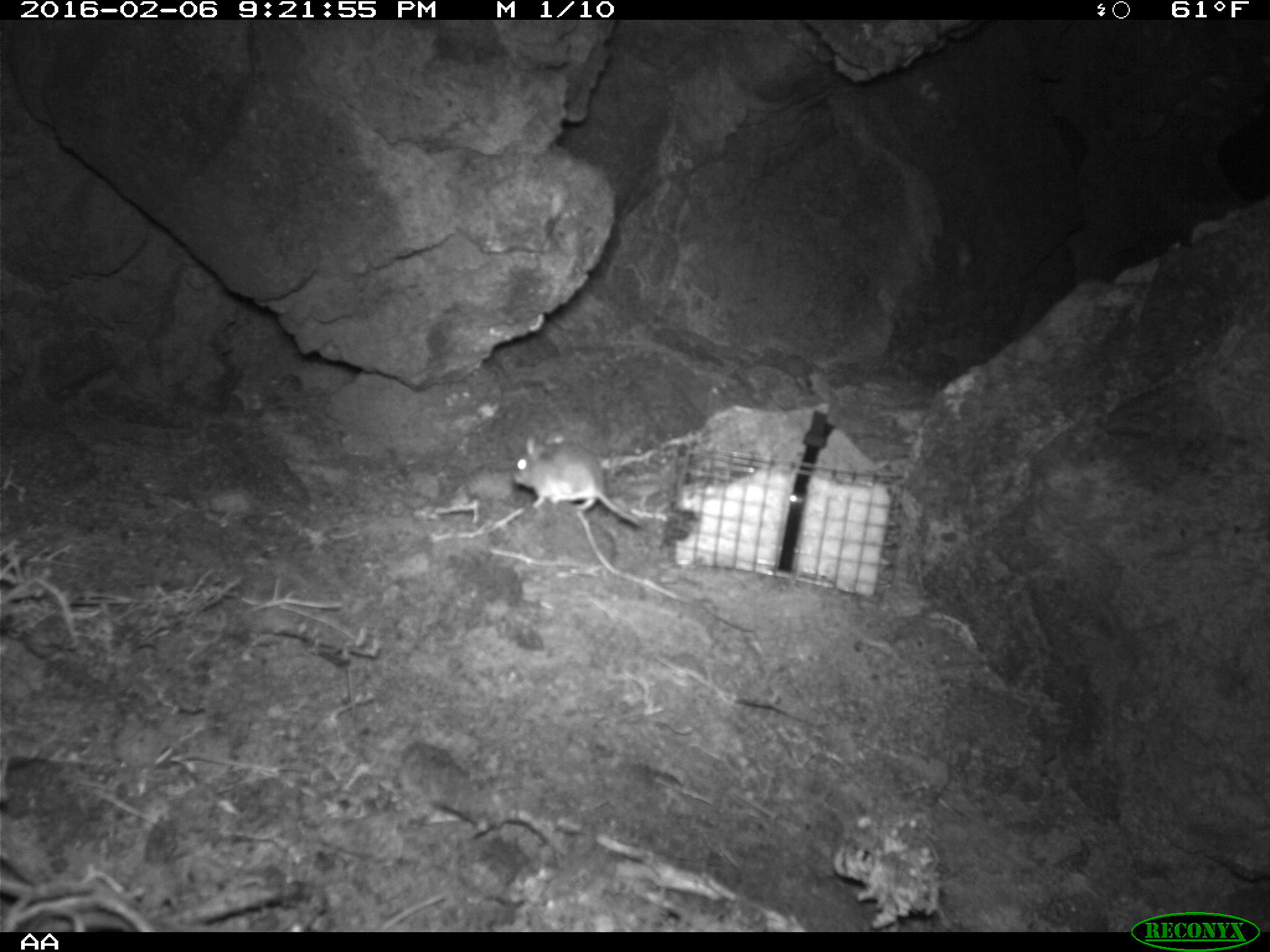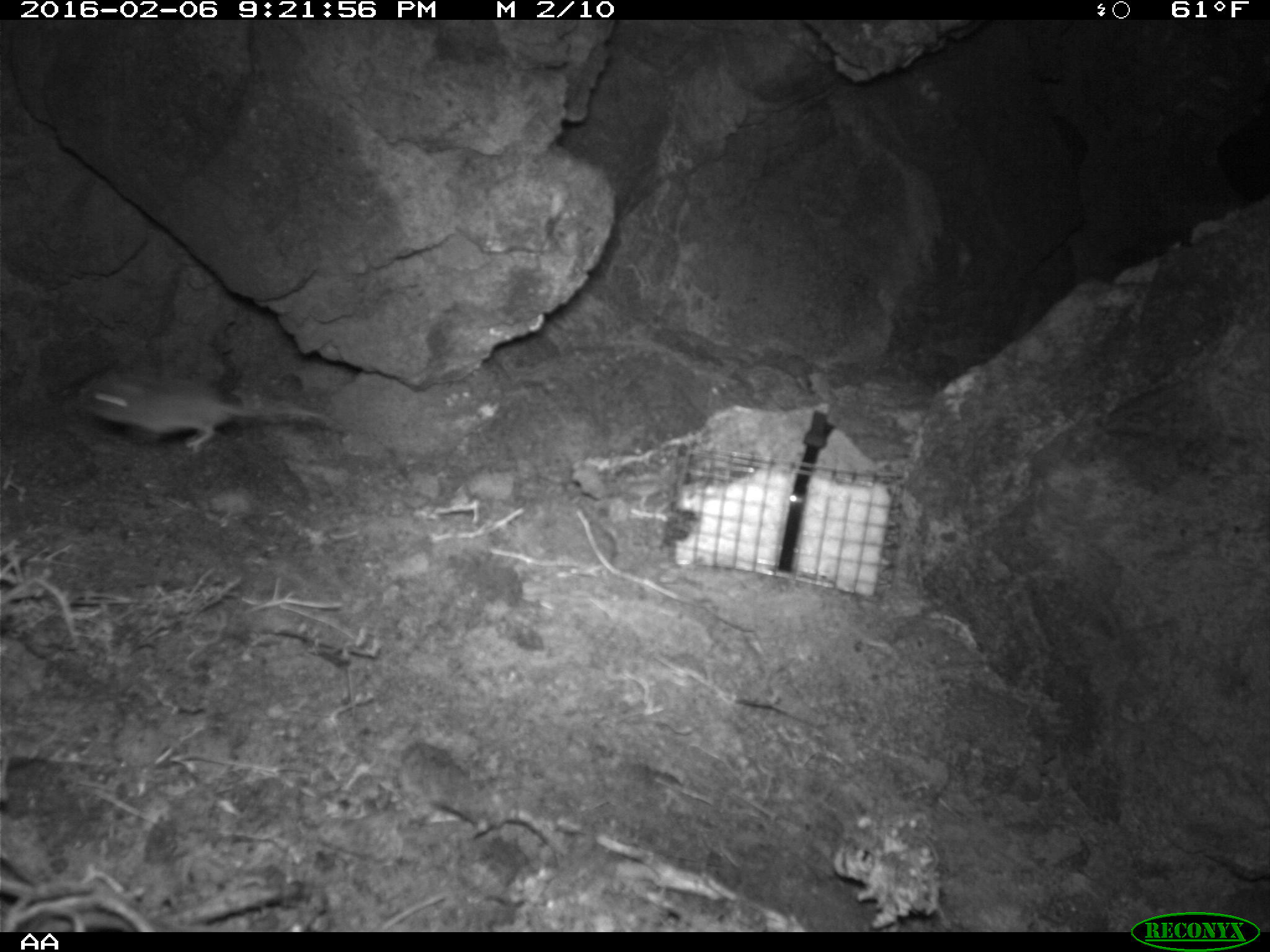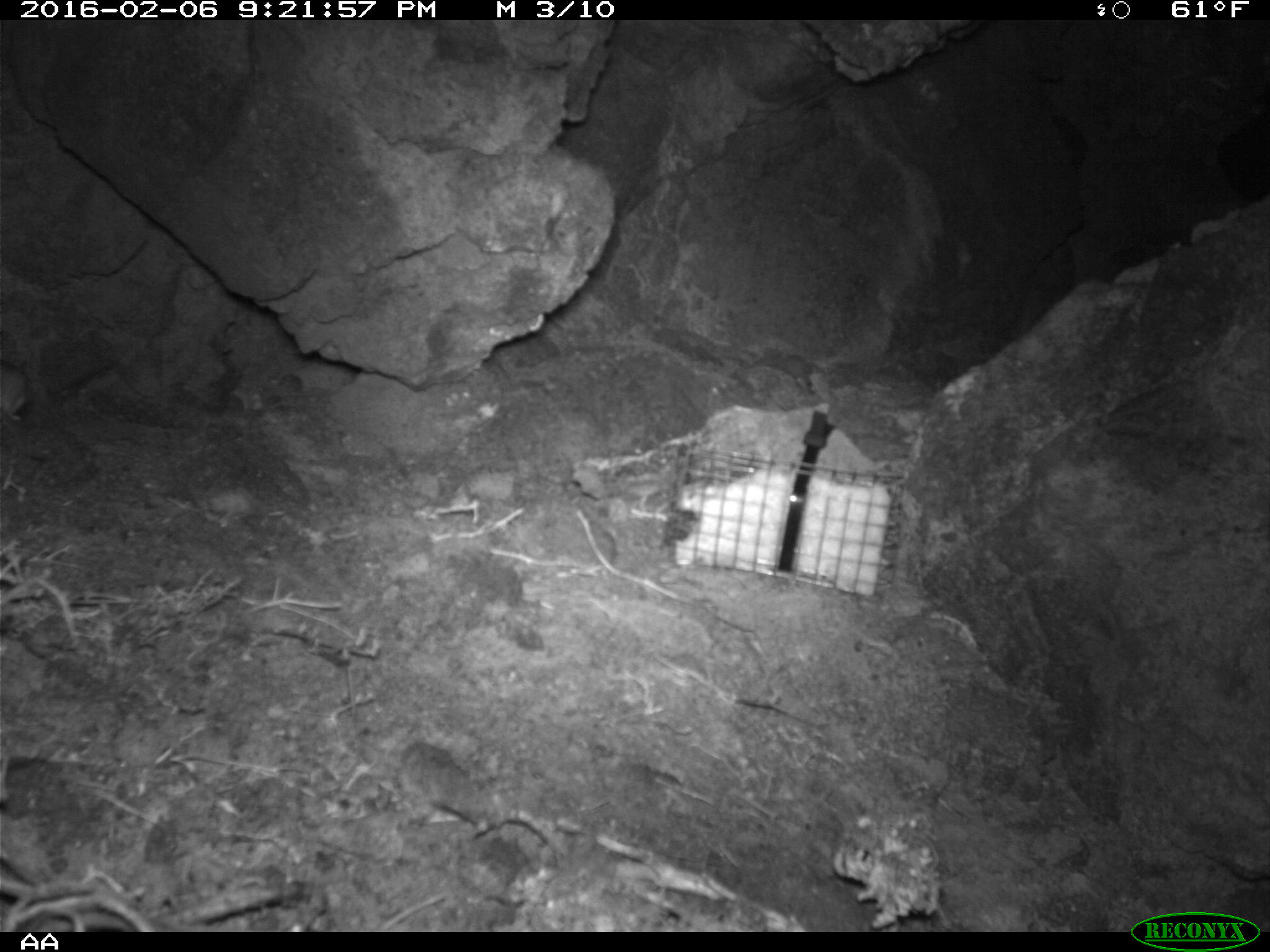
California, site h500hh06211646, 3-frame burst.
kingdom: Animalia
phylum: Chordata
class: Mammalia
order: Rodentia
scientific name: Rodentia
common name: rodent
Rodent (Rodentia).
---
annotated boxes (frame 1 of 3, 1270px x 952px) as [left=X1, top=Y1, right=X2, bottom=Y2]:
rodent: [left=510, top=432, right=646, bottom=528]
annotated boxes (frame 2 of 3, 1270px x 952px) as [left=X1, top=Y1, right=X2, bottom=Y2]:
rodent: [left=74, top=368, right=331, bottom=450]